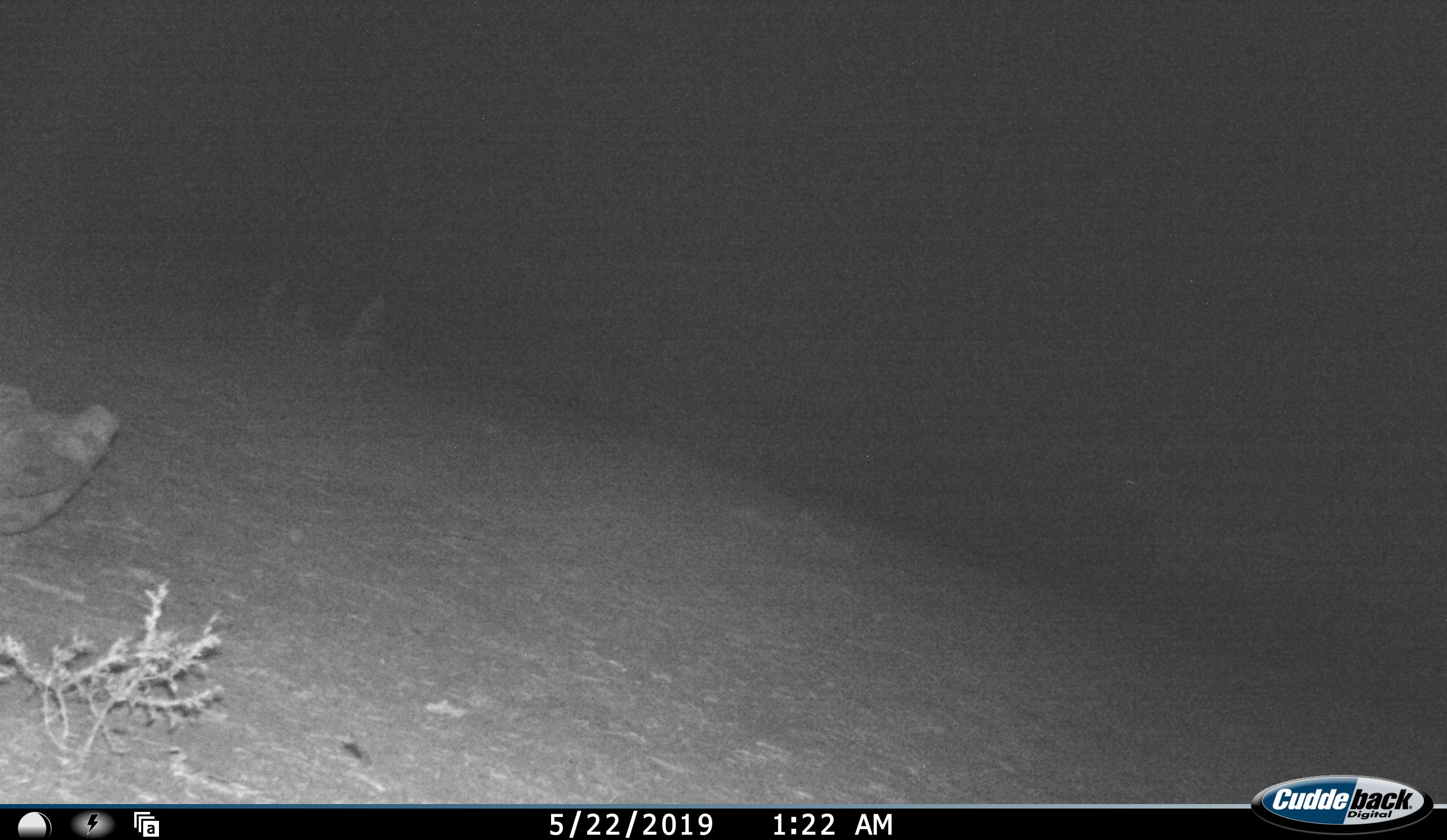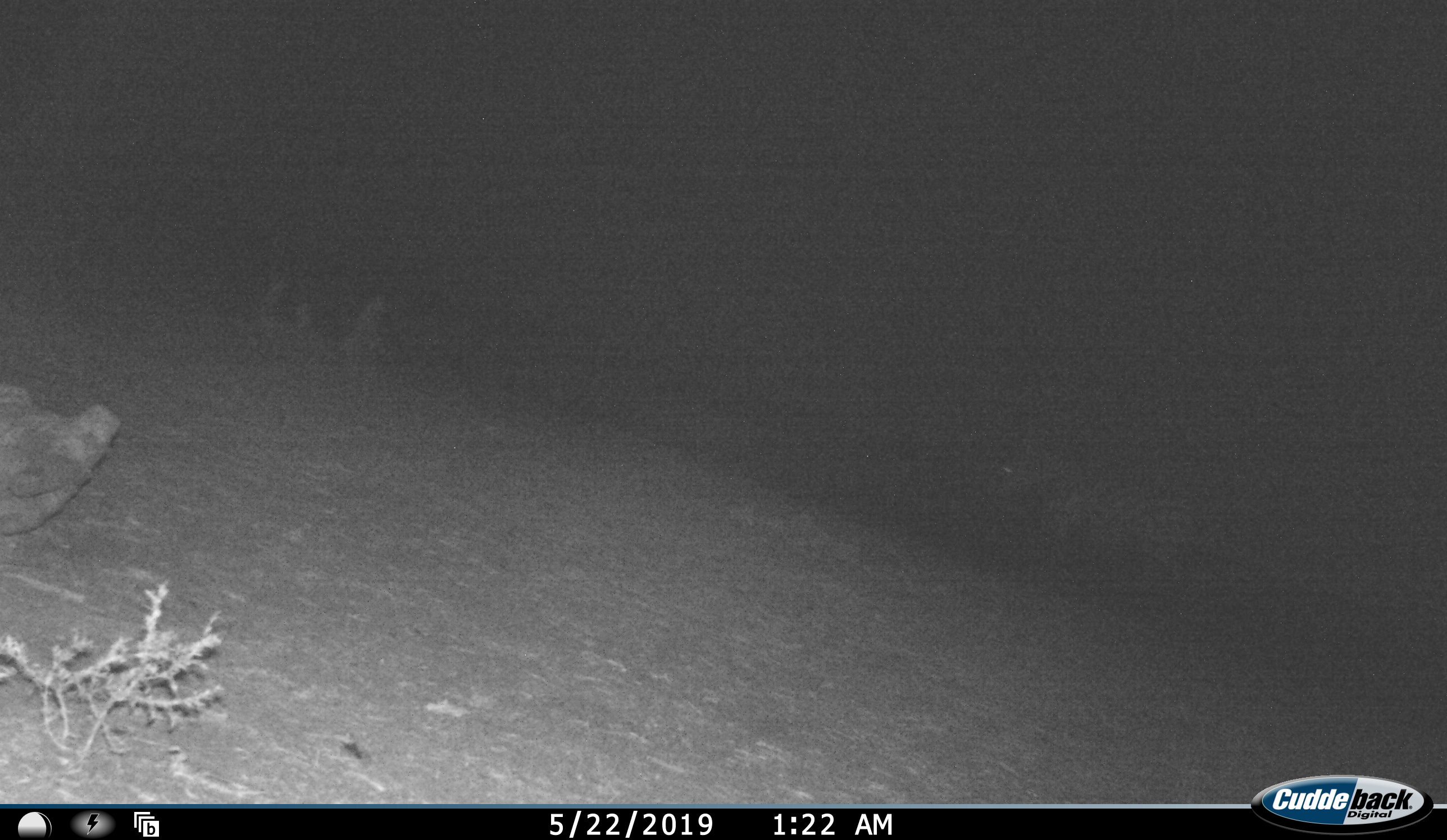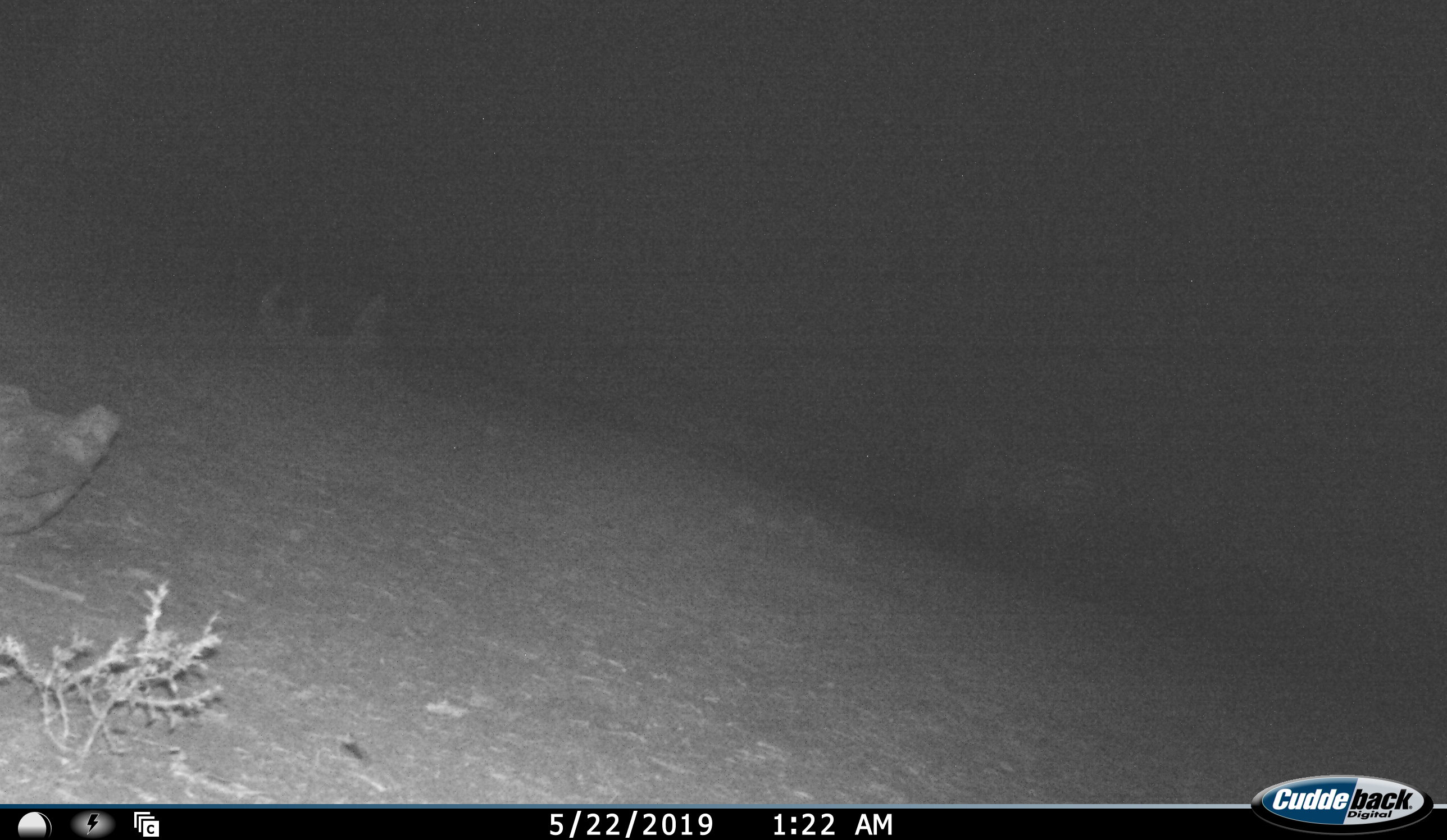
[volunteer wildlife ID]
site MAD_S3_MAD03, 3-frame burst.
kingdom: Animalia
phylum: Chordata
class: Mammalia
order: Perissodactyla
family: Equidae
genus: Equus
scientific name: Equus quagga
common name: plains zebra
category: zebraplains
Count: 1.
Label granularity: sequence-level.